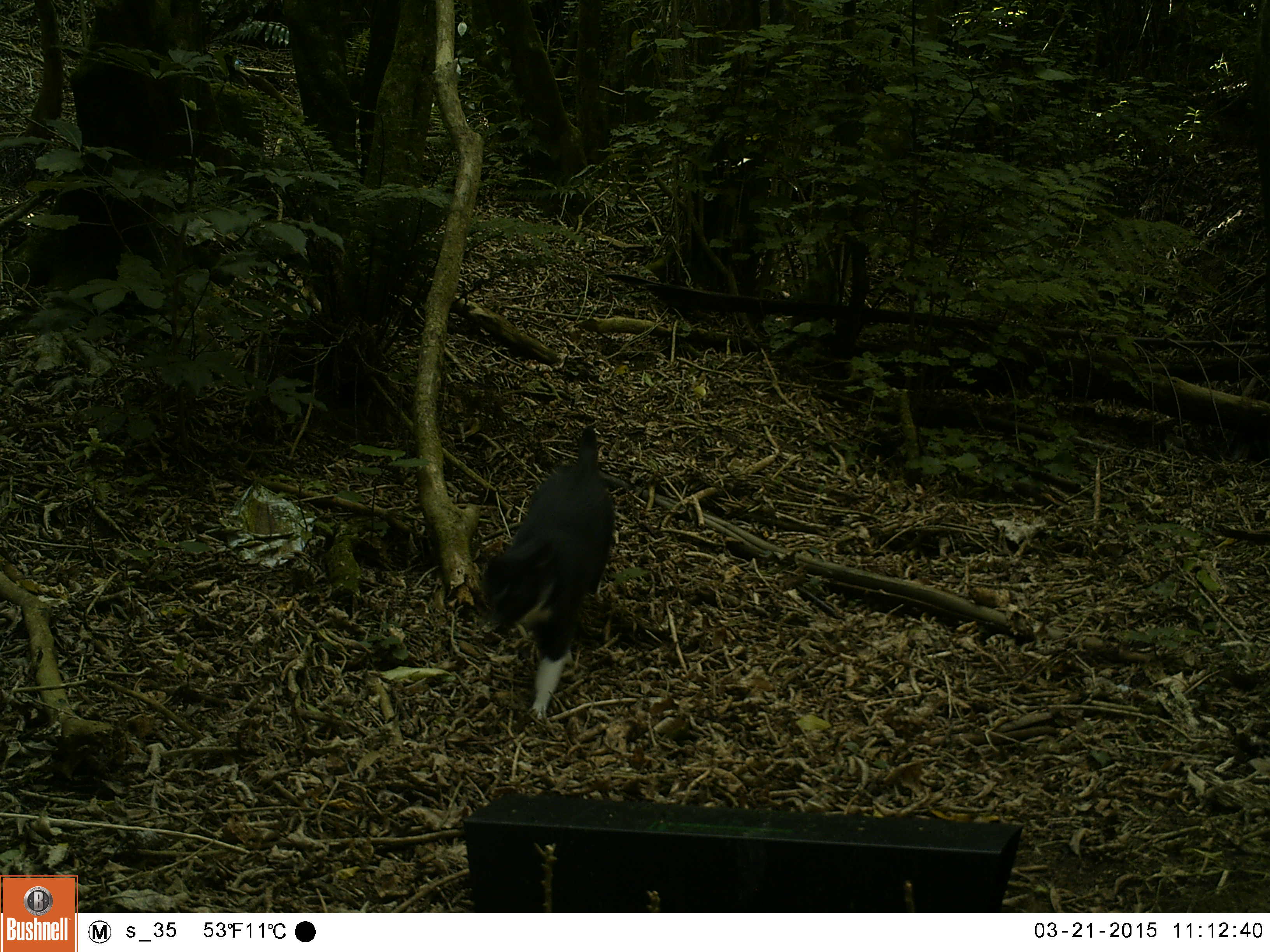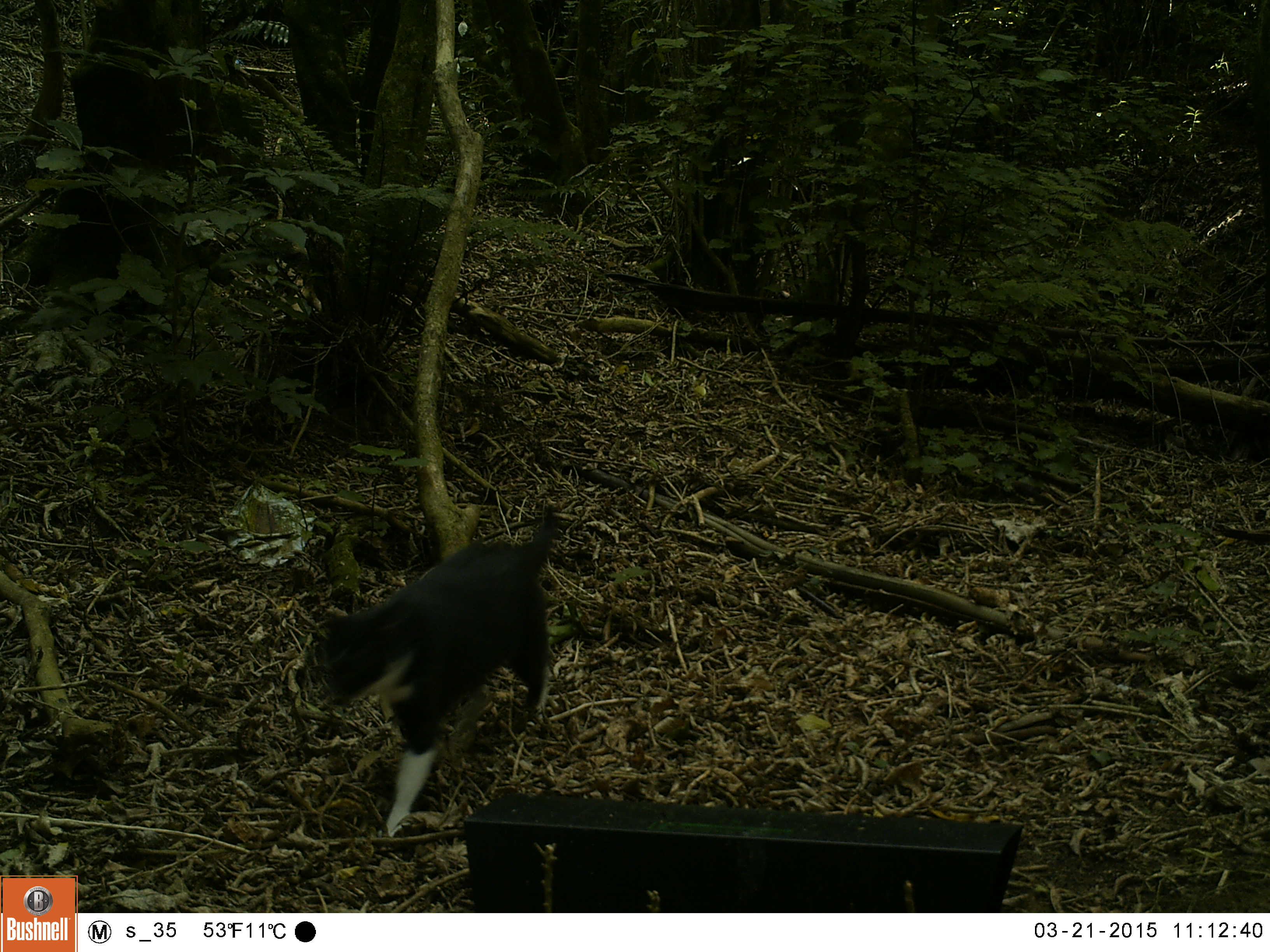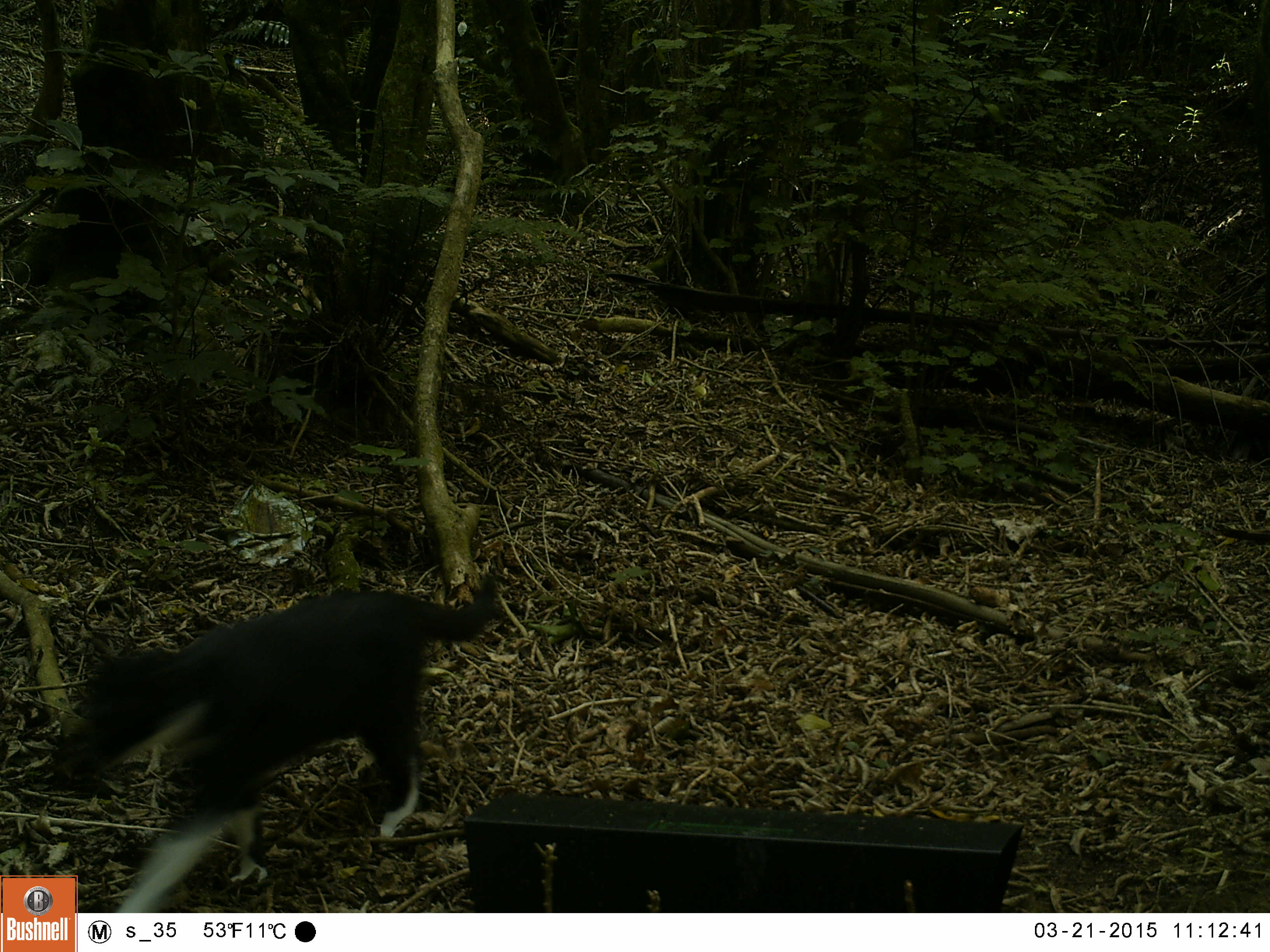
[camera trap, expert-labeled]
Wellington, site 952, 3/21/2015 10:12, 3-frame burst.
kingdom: Animalia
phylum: Chordata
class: Mammalia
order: Carnivora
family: Felidae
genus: Felis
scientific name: Felis catus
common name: cat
Cat (Felis catus).